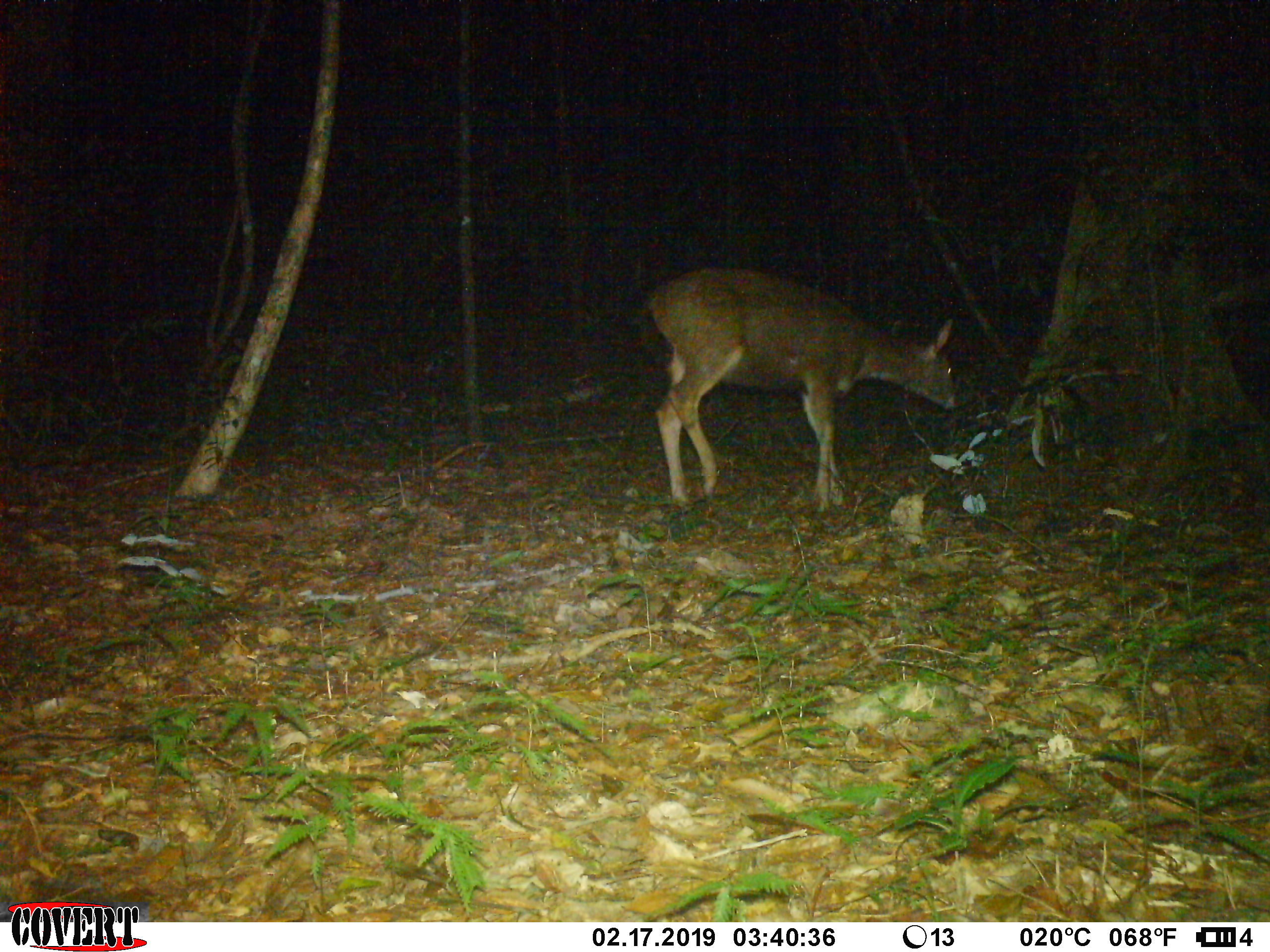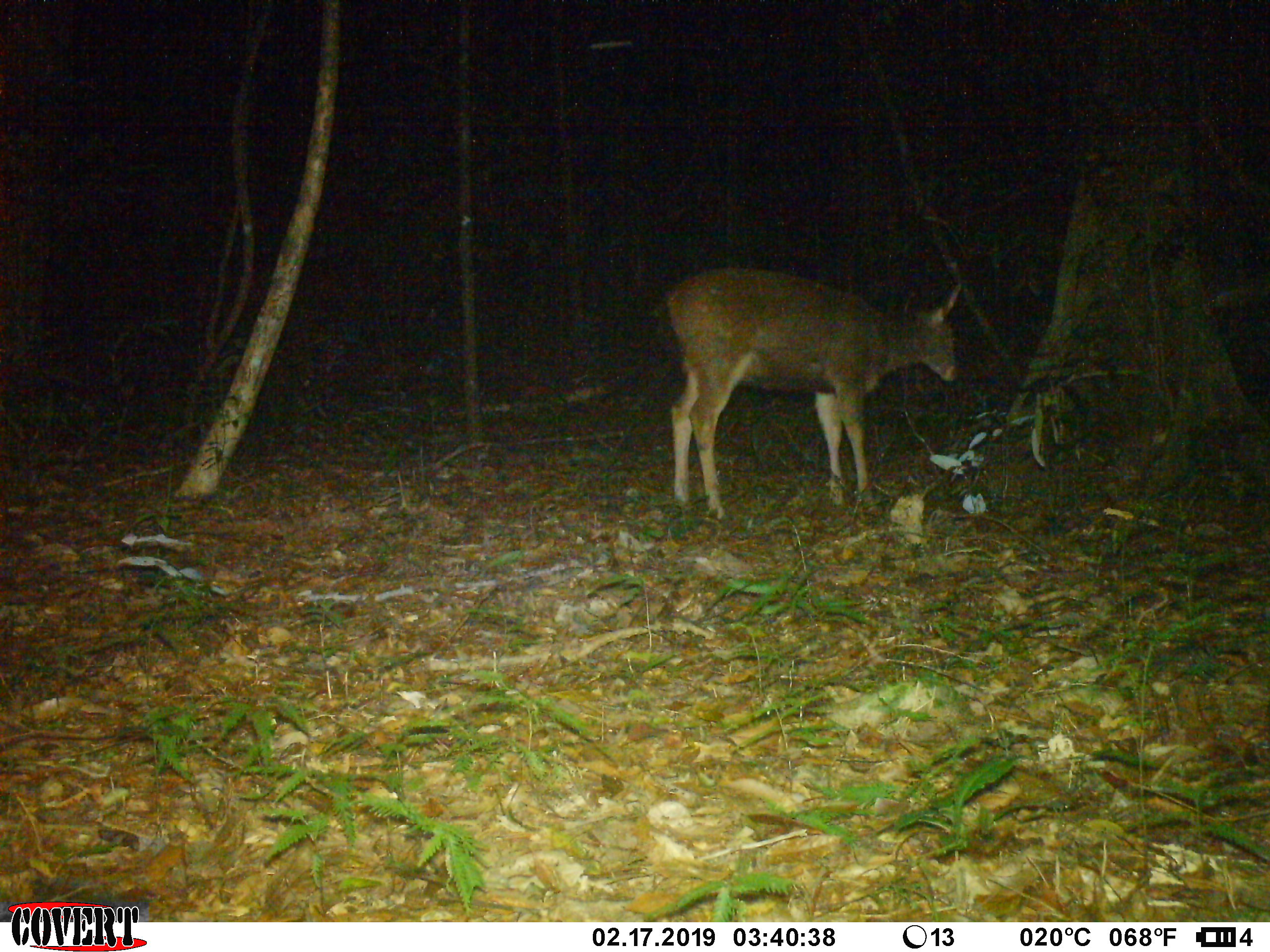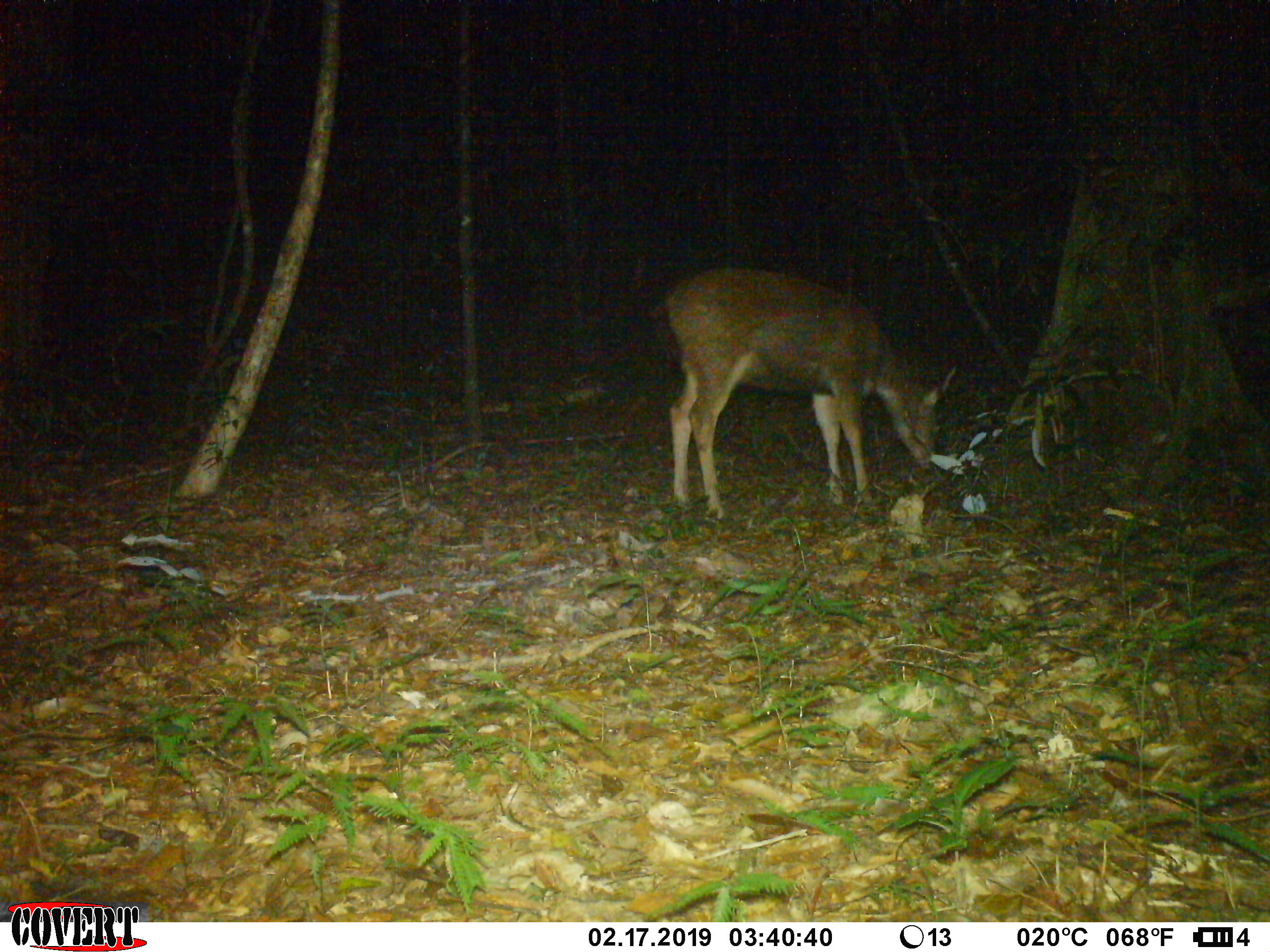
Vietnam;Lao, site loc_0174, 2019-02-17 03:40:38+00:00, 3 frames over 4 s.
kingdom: Animalia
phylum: Chordata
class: Mammalia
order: Artiodactyla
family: Cervidae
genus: Rusa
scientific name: Rusa unicolor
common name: sambar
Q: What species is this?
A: Sambar (Rusa unicolor).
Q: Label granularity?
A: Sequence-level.